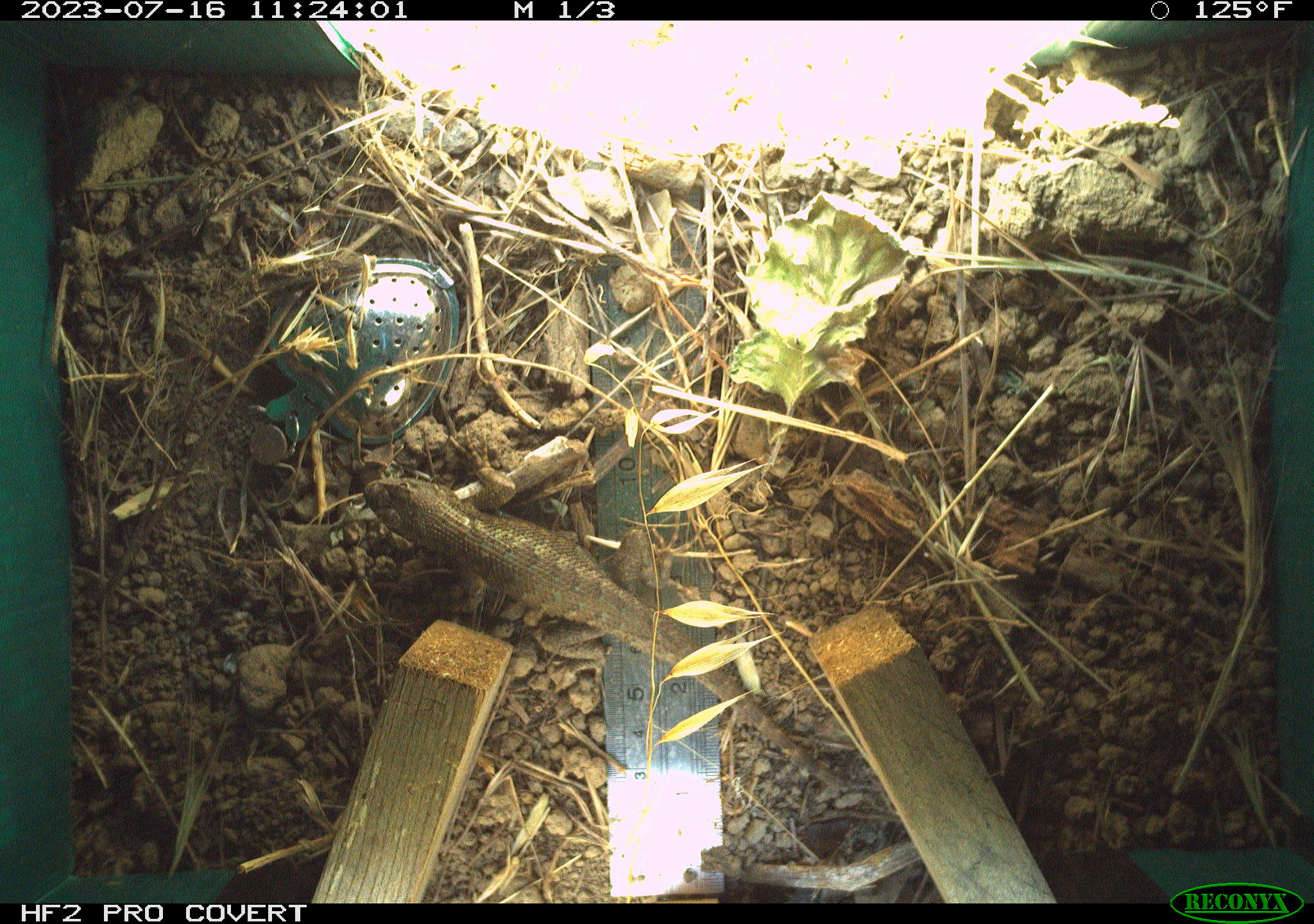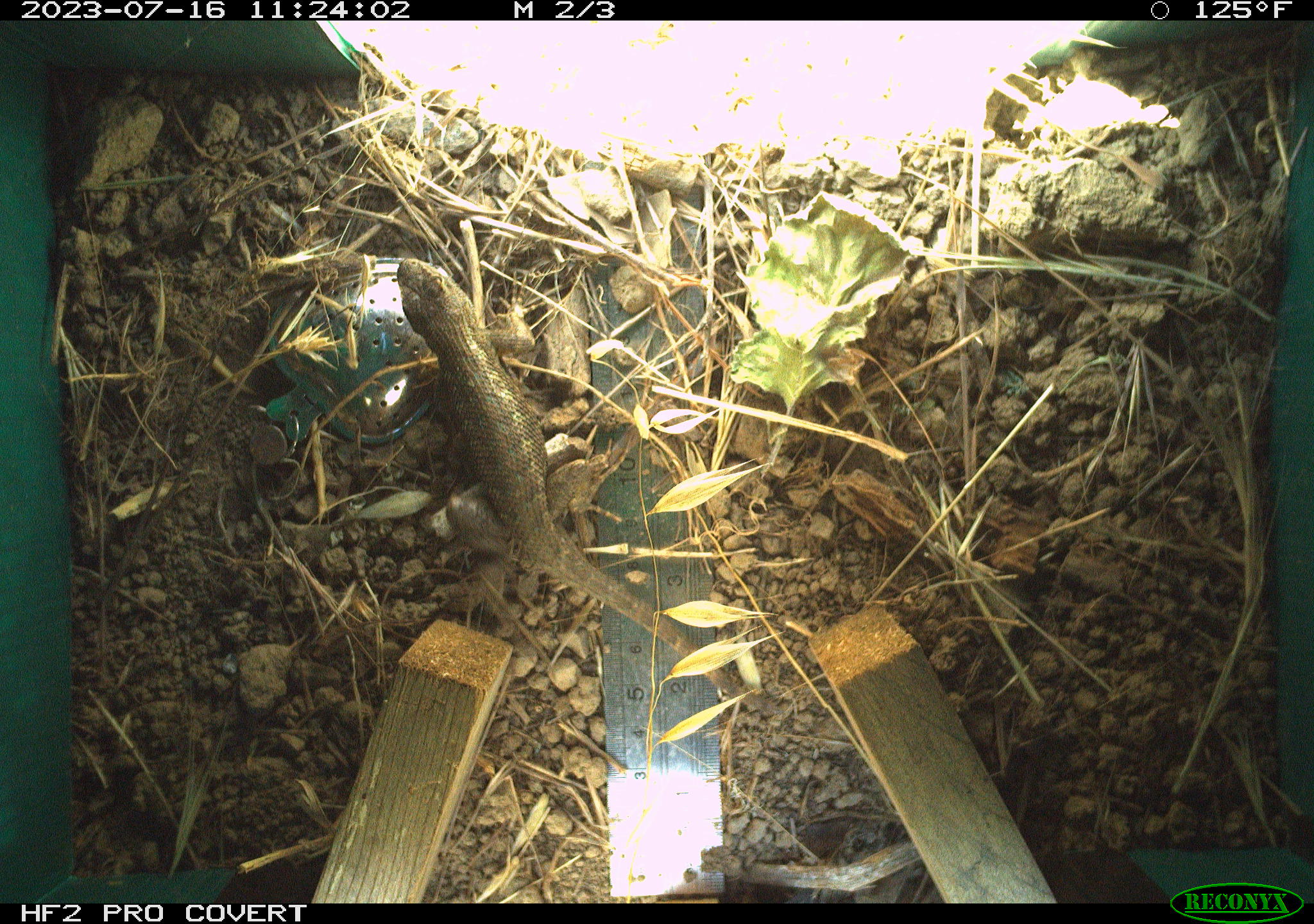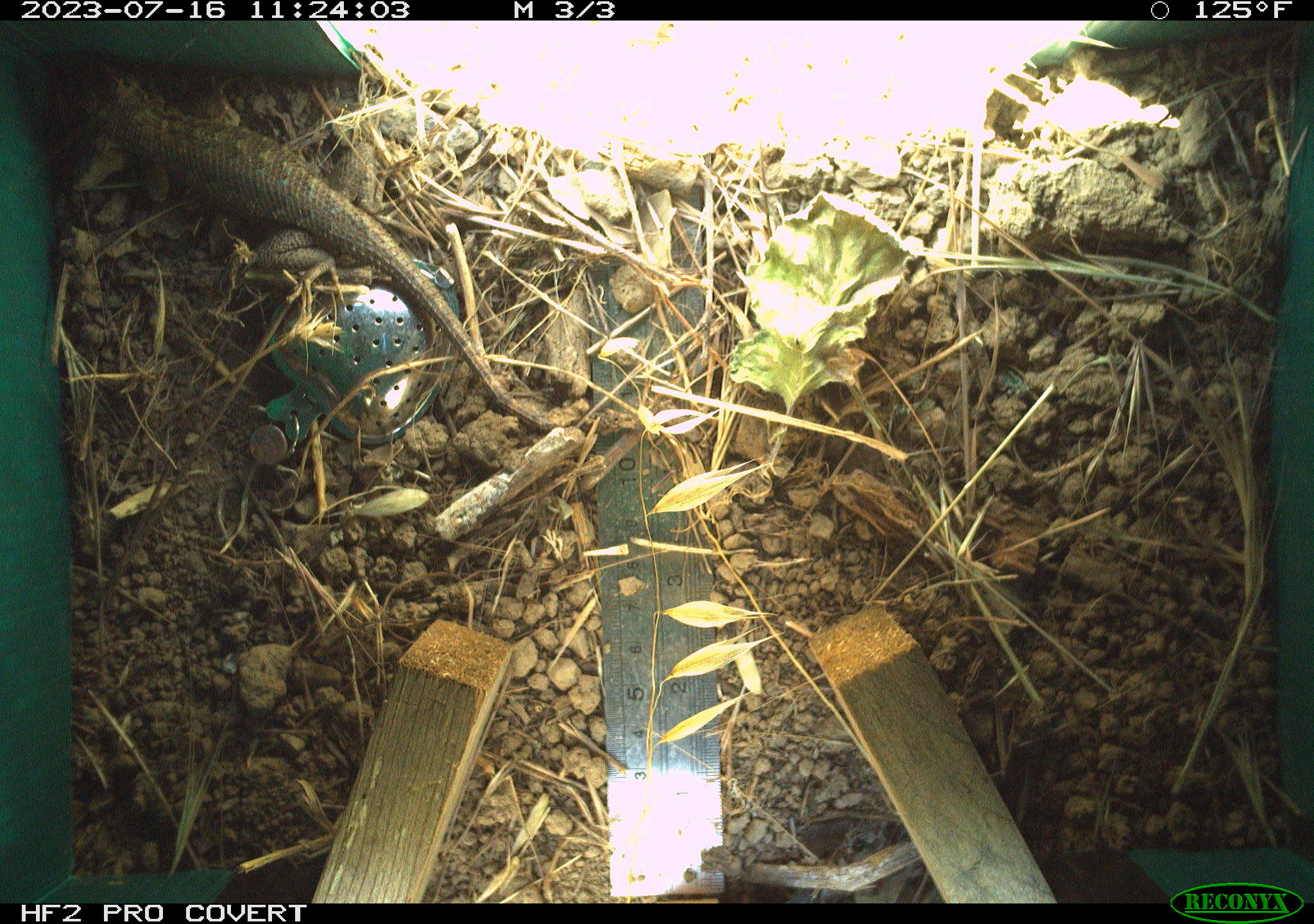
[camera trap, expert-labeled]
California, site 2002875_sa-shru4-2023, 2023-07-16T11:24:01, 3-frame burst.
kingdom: Animalia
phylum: Chordata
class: Reptilia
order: Squamata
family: Phrynosomatidae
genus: Sceloporus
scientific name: Sceloporus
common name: spiny lizards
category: sceloporus species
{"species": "sceloporus species (spiny lizards) (Sceloporus)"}